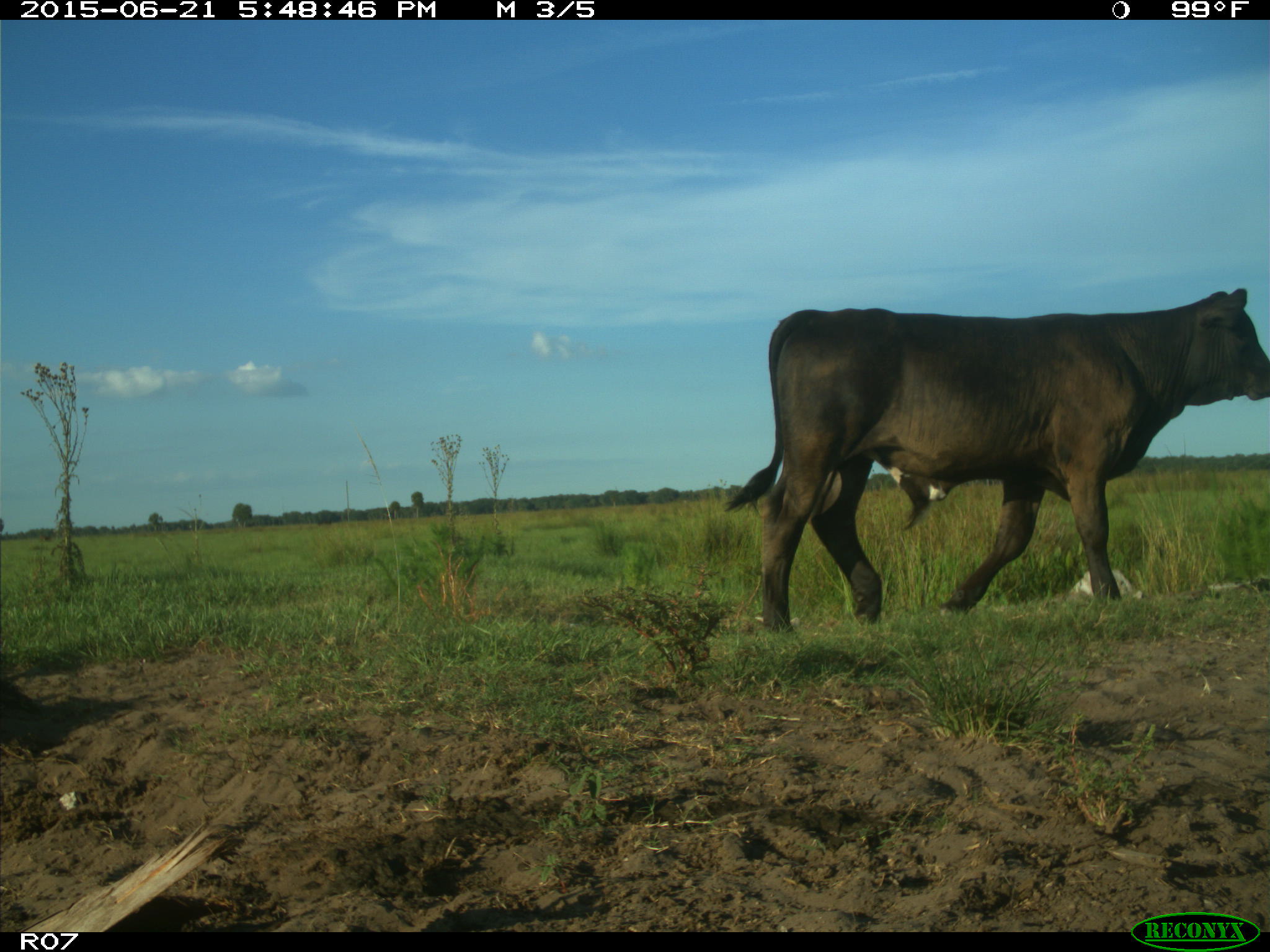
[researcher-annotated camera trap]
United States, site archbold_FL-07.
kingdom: Animalia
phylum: Chordata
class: Mammalia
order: Artiodactyla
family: Bovidae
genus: Bos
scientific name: Bos taurus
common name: domestic cow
Bos taurus (domestic cow).